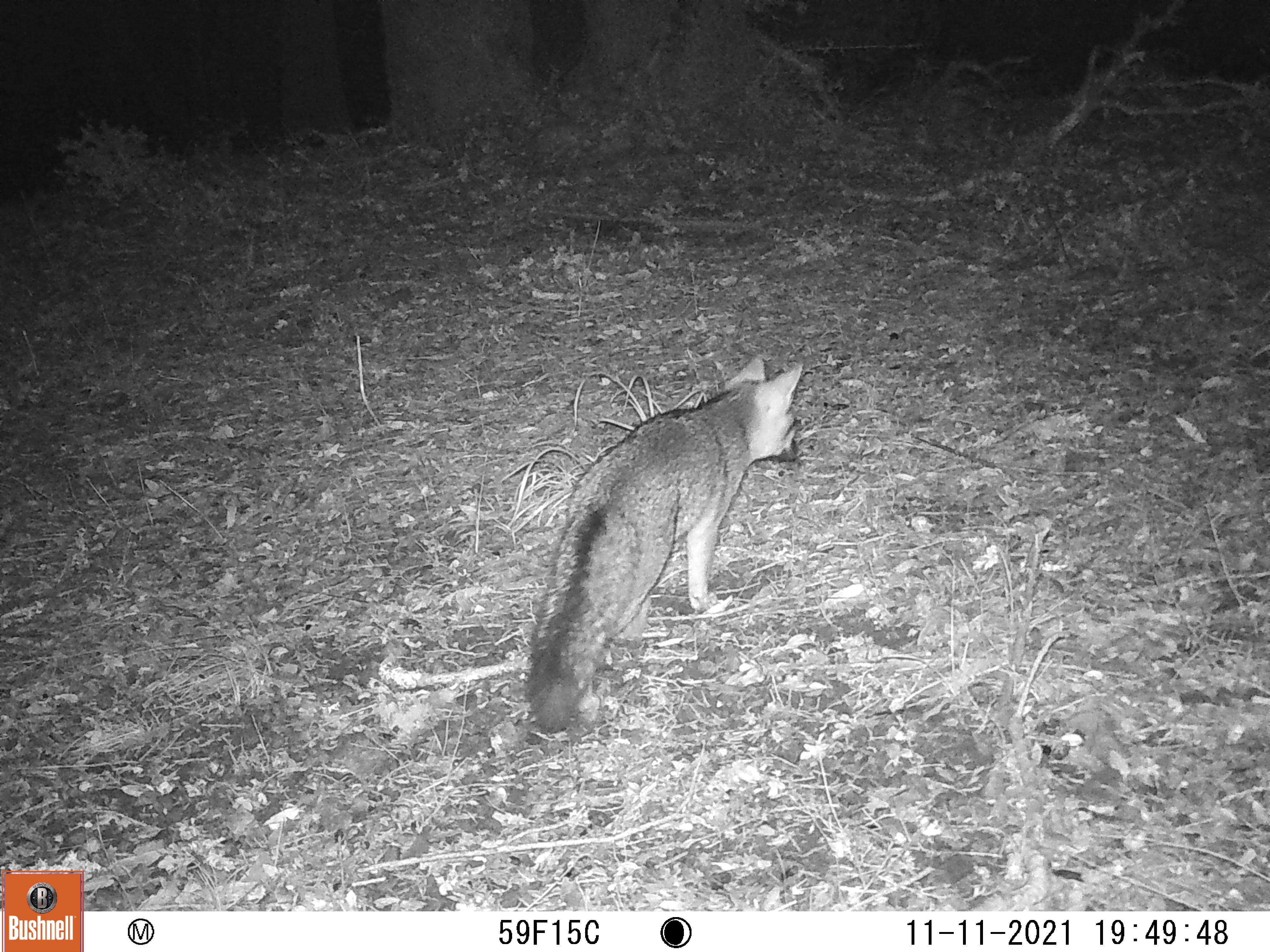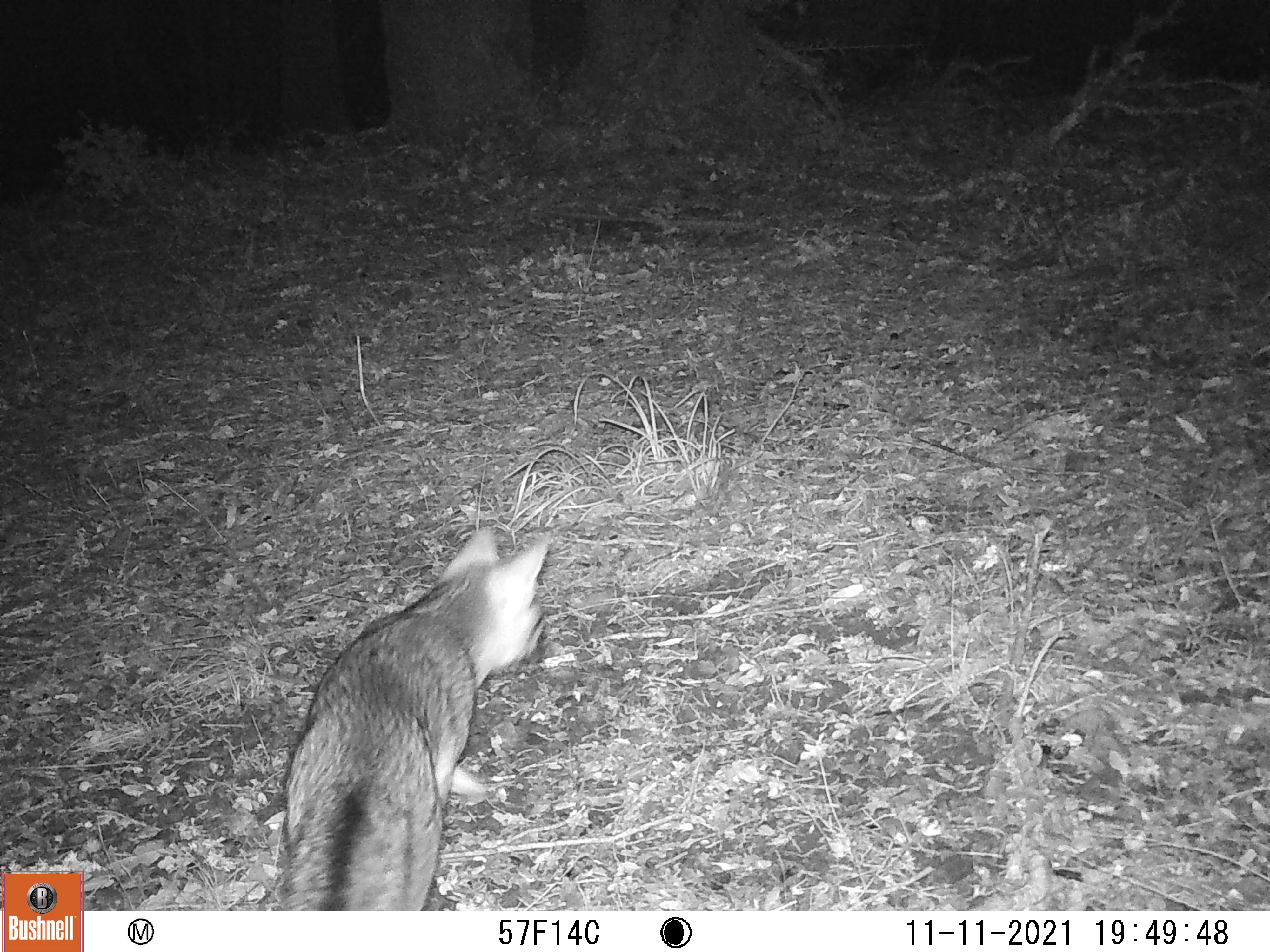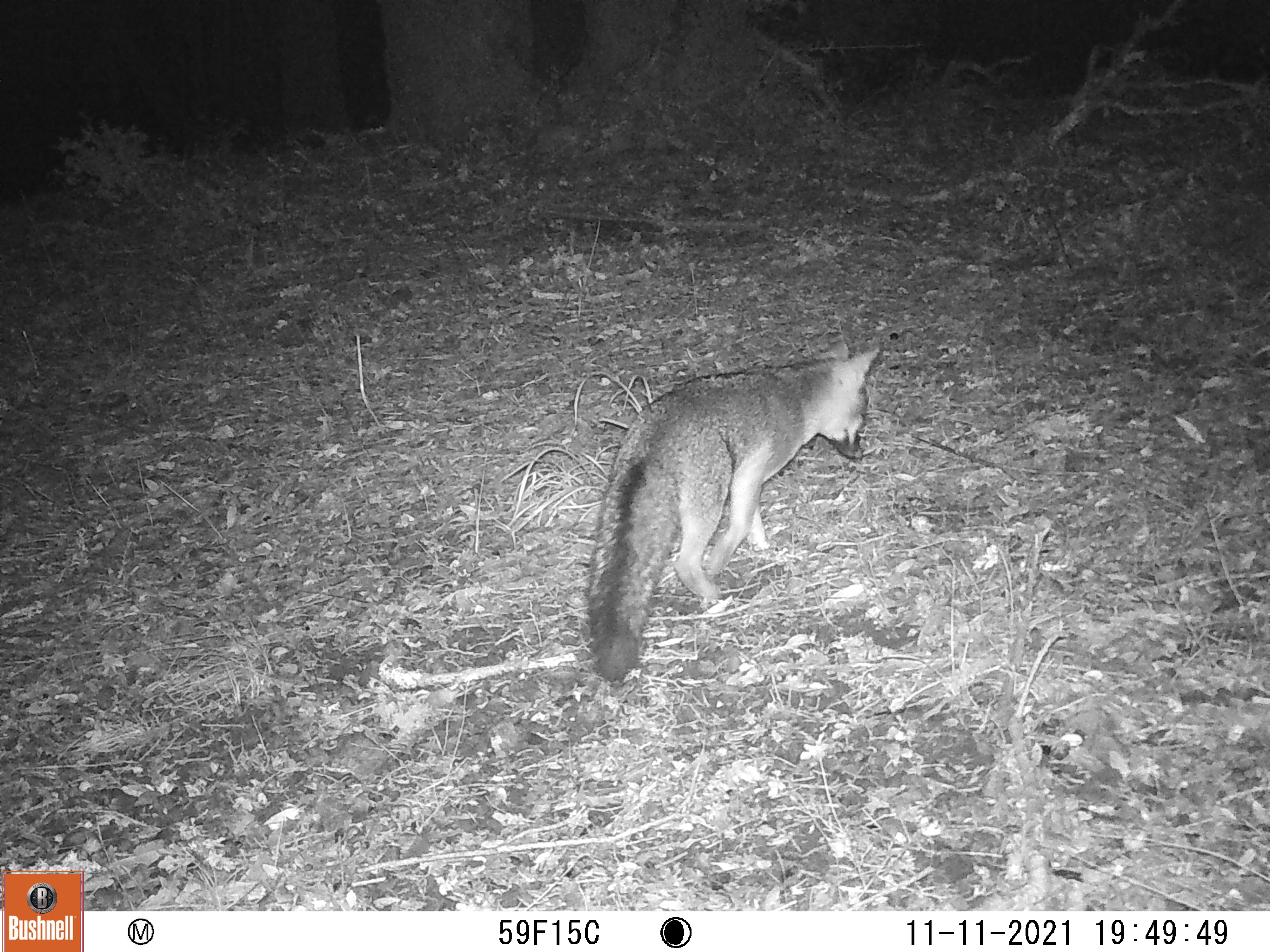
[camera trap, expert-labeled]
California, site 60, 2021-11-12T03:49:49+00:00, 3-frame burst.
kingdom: Animalia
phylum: Chordata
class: Mammalia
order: Carnivora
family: Canidae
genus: Urocyon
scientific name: Urocyon cinereoargenteus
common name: gray fox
Gray fox (Urocyon cinereoargenteus).